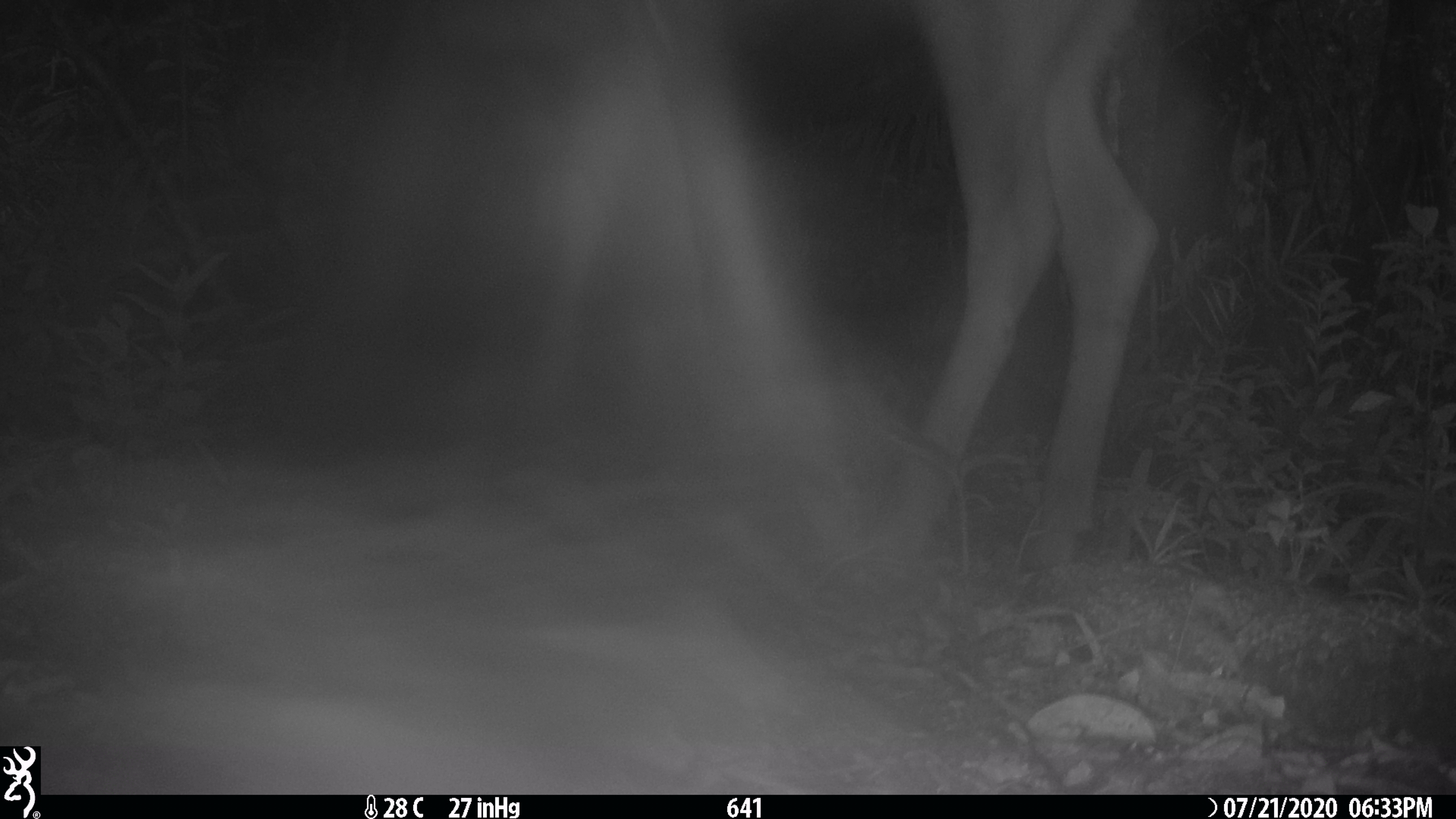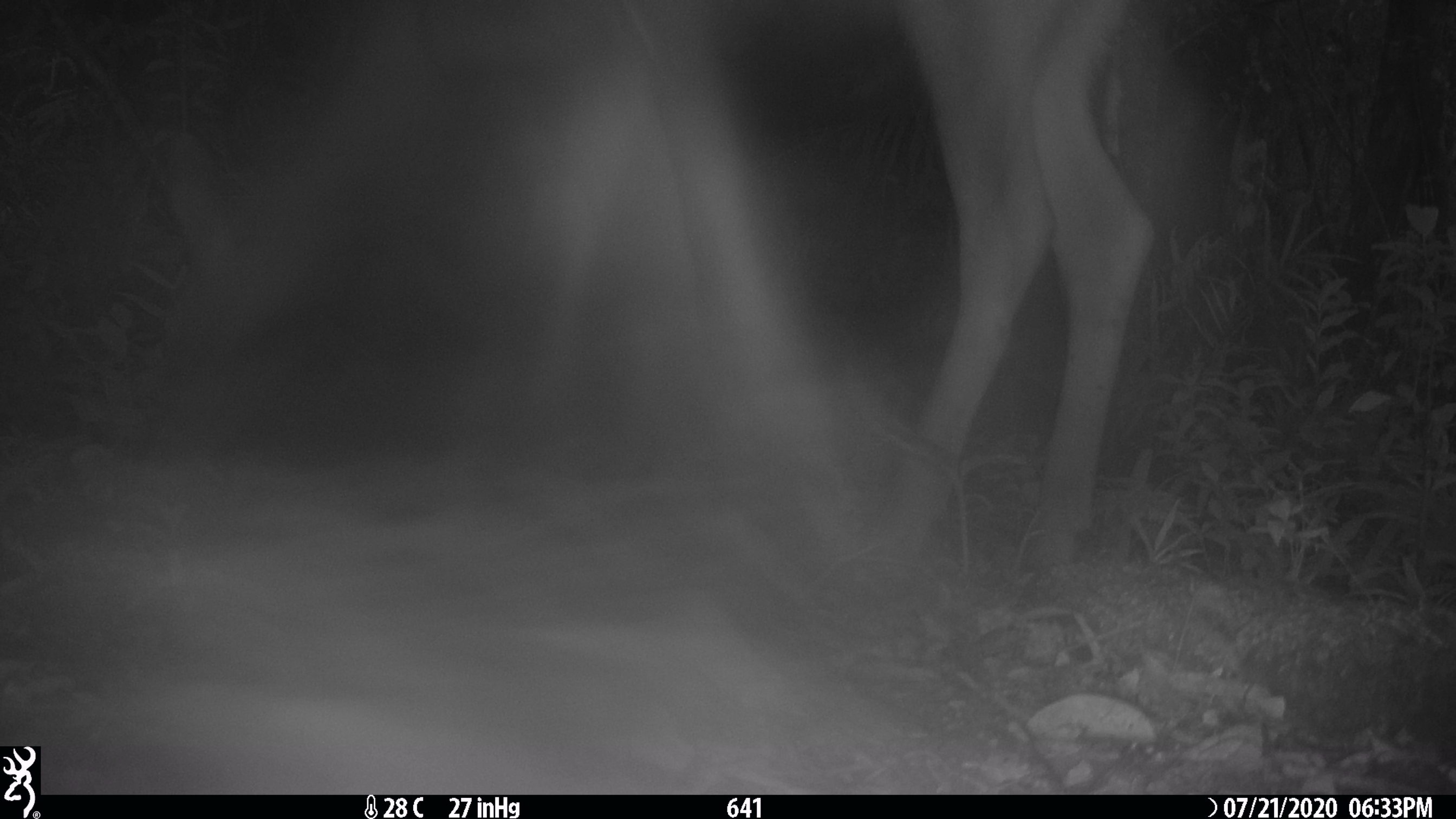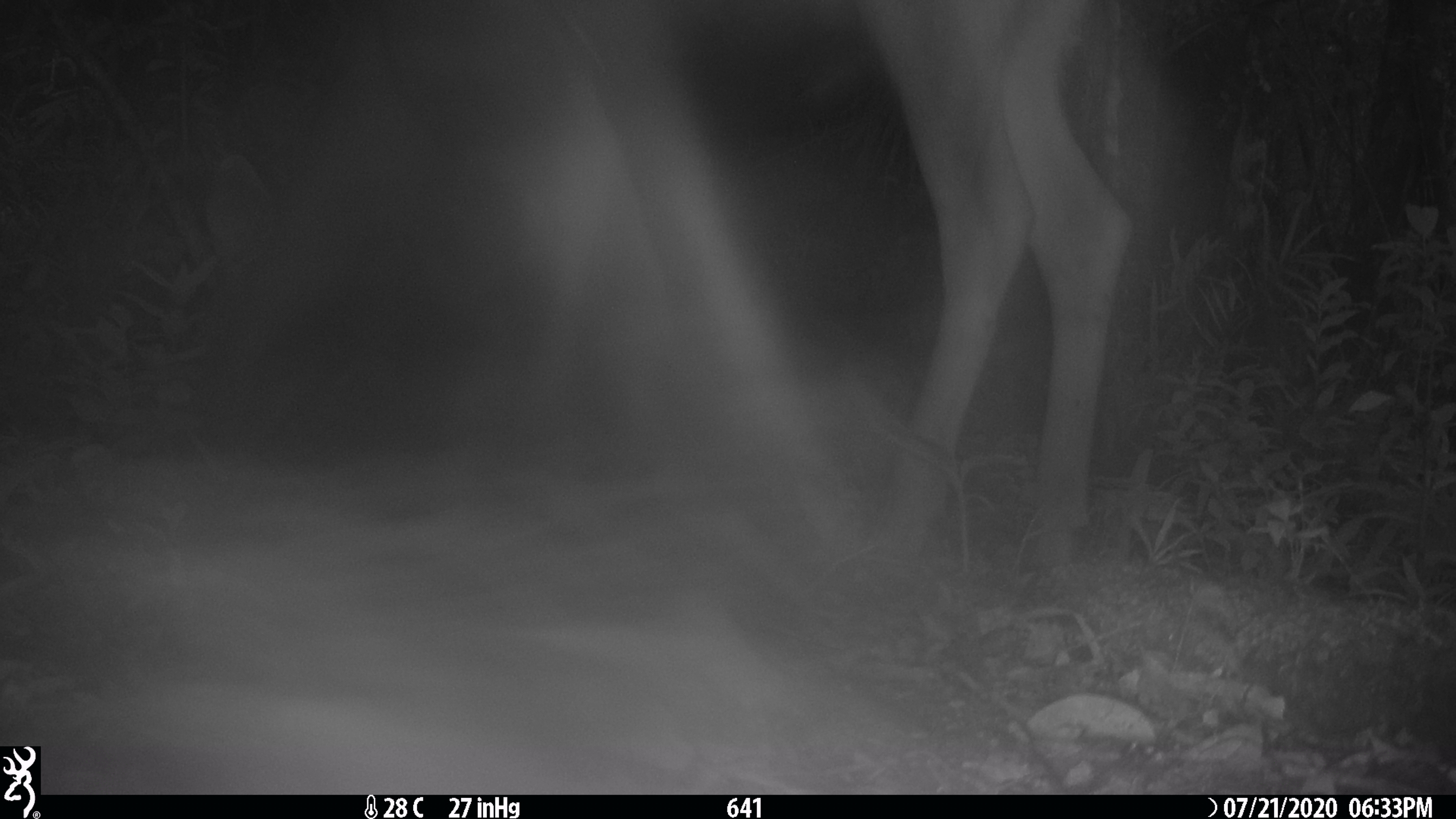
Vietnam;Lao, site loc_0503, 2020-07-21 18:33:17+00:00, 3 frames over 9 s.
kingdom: Animalia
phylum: Chordata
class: Mammalia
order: Artiodactyla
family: Cervidae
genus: Rusa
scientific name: Rusa unicolor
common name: sambar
Sambar (Rusa unicolor). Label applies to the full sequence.